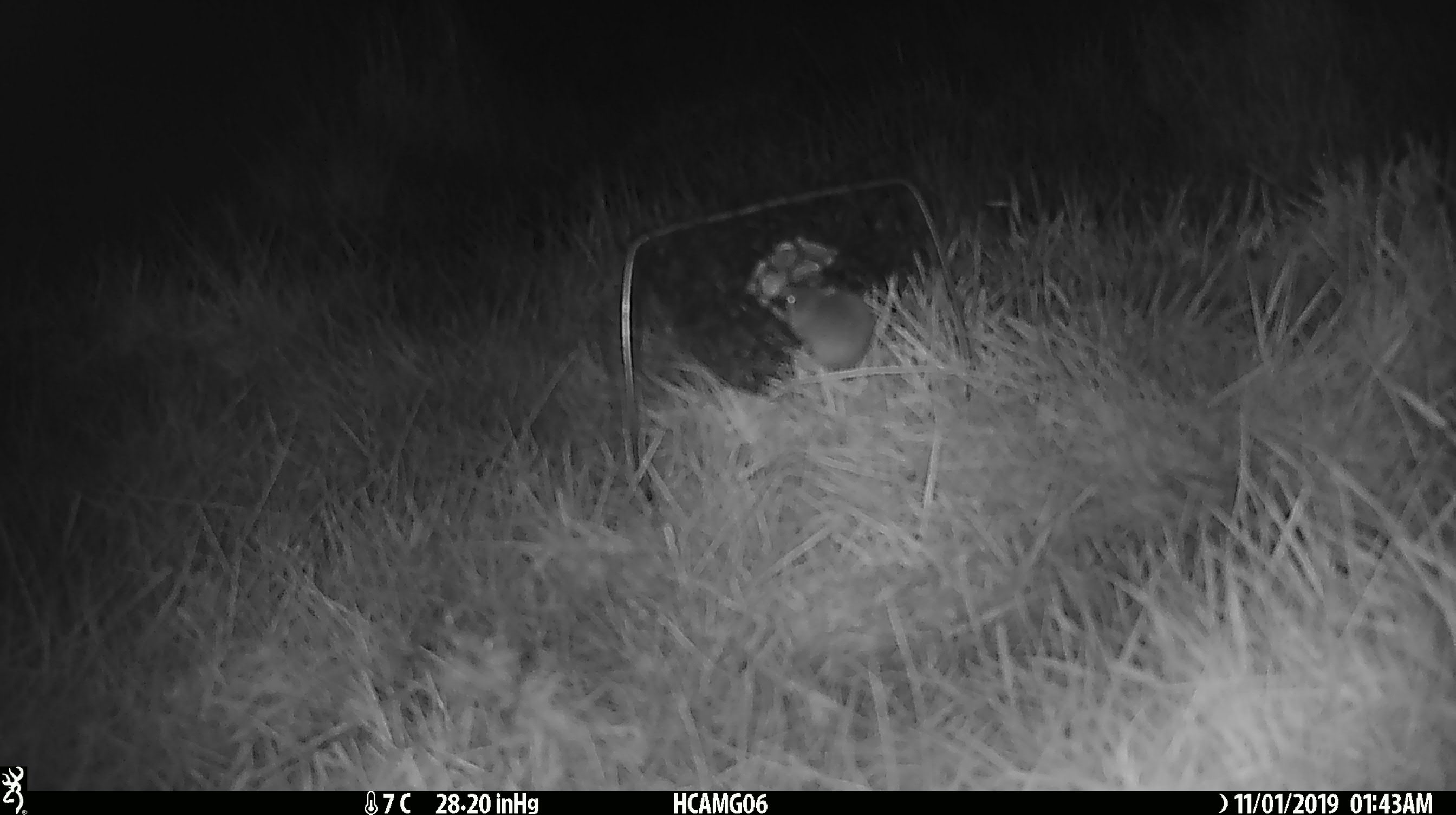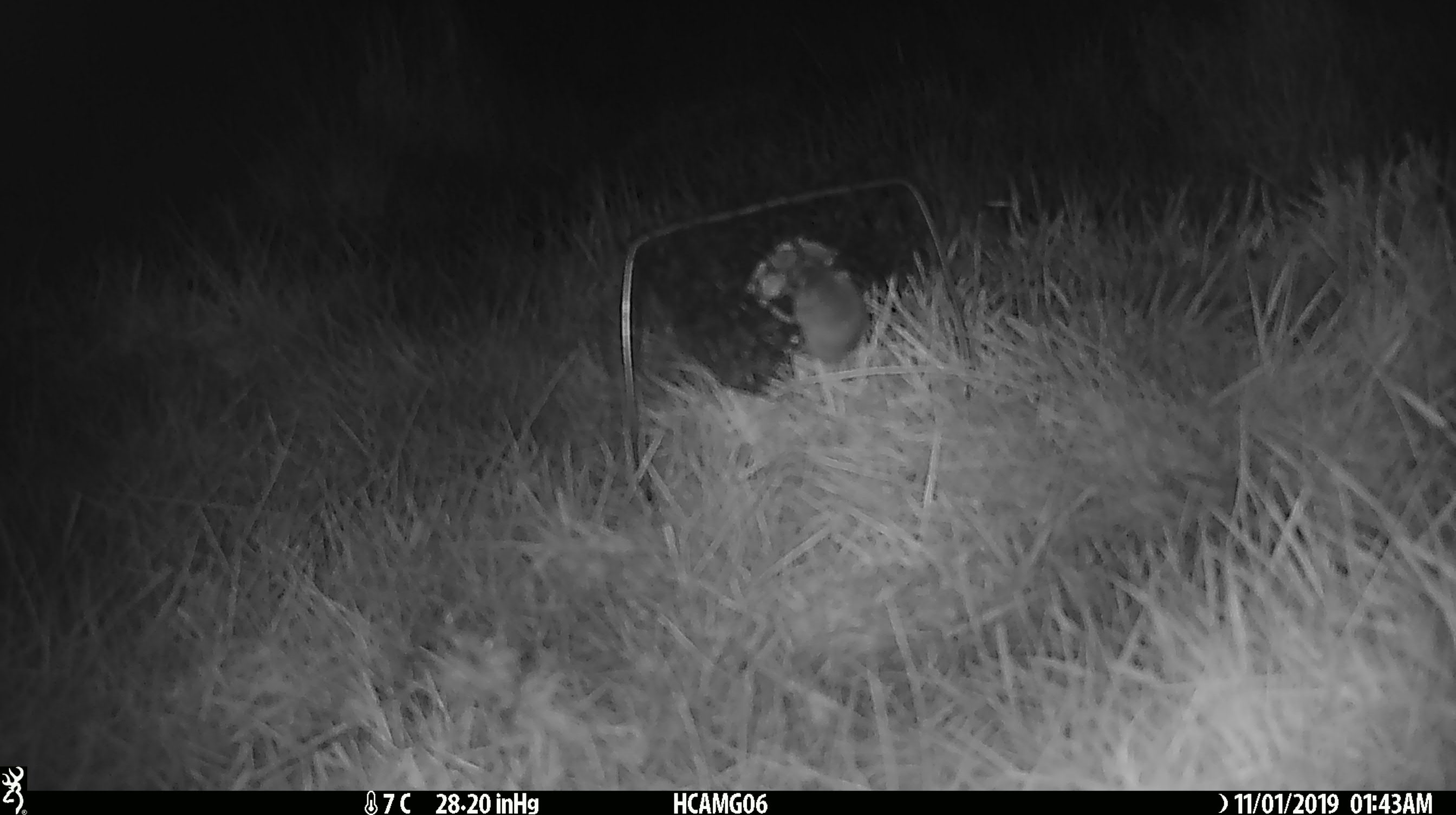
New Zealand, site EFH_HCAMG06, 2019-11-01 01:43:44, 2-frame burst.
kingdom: Animalia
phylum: Chordata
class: Mammalia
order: Rodentia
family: Muridae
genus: Mus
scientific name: Mus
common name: mouse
Mouse (Mus).